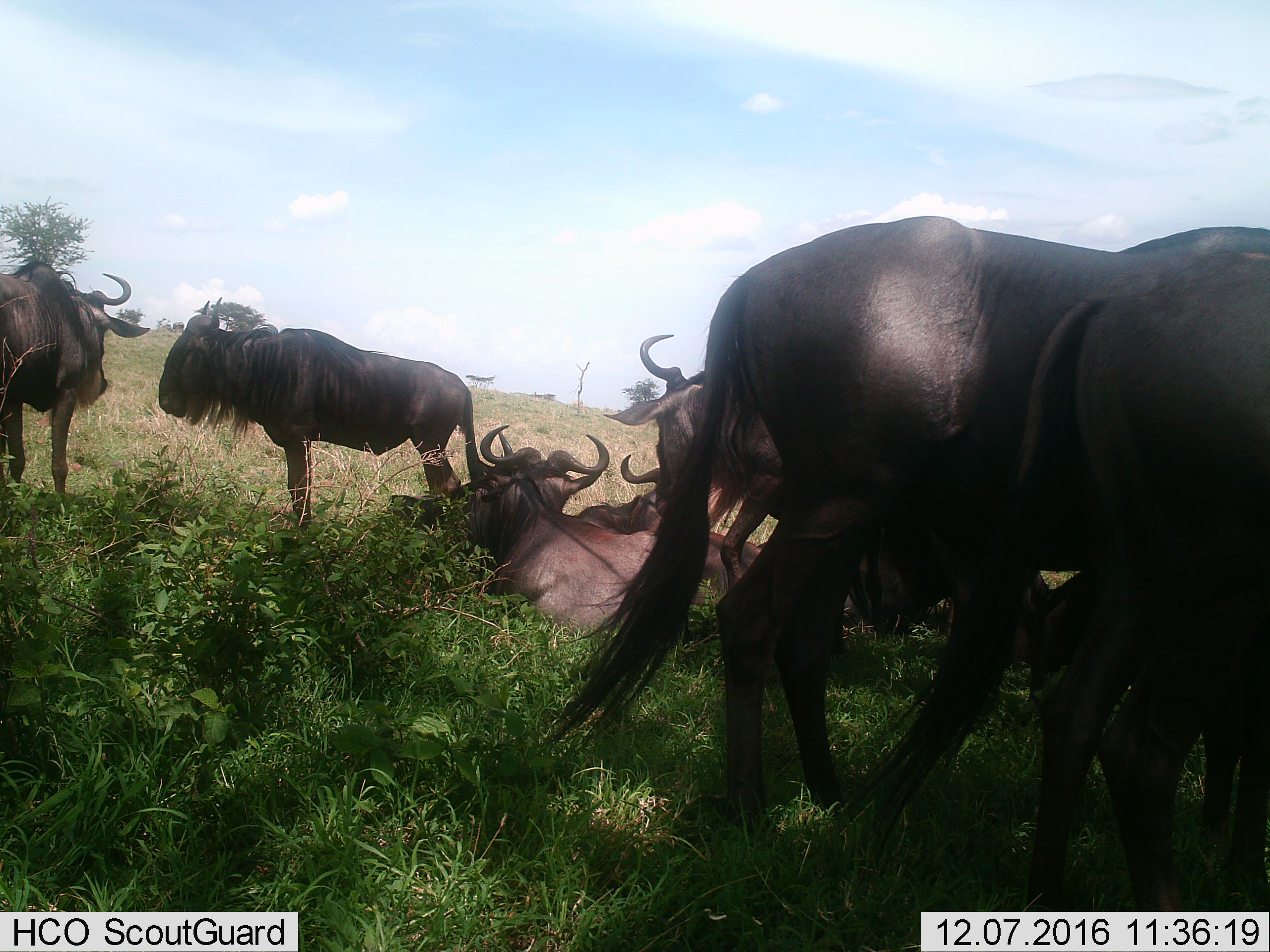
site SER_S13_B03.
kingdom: Animalia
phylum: Chordata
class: Mammalia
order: Artiodactyla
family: Bovidae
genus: Connochaetes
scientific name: Connochaetes taurinus taurinus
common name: blue wildebeest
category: wildebeestblue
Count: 9.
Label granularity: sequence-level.